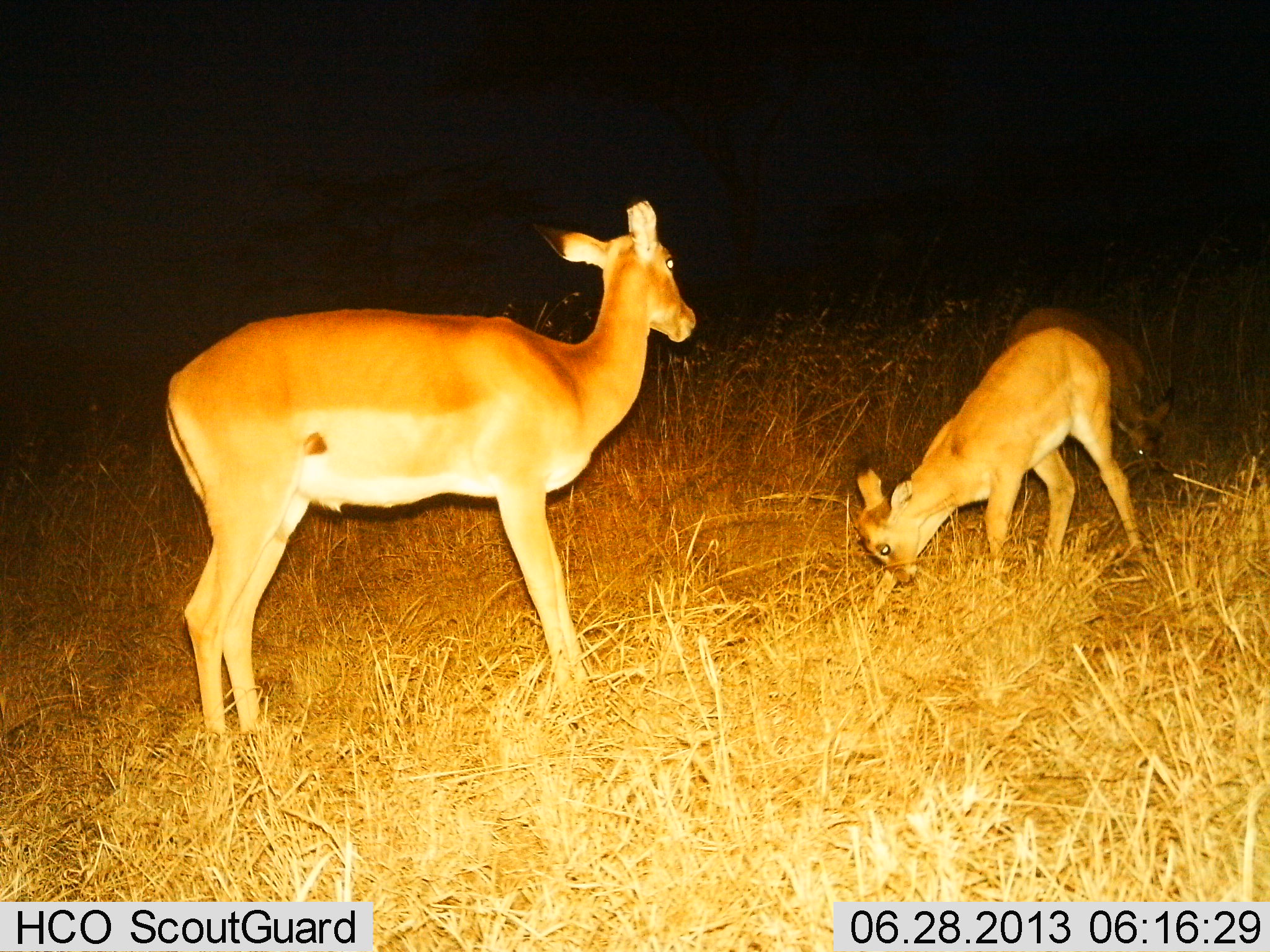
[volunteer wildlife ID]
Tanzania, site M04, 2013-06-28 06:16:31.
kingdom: Animalia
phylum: Chordata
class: Mammalia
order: Artiodactyla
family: Bovidae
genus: Aepyceros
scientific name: Aepyceros melampus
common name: impala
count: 2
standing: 92%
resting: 0%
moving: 0%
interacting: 8%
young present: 83%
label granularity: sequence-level